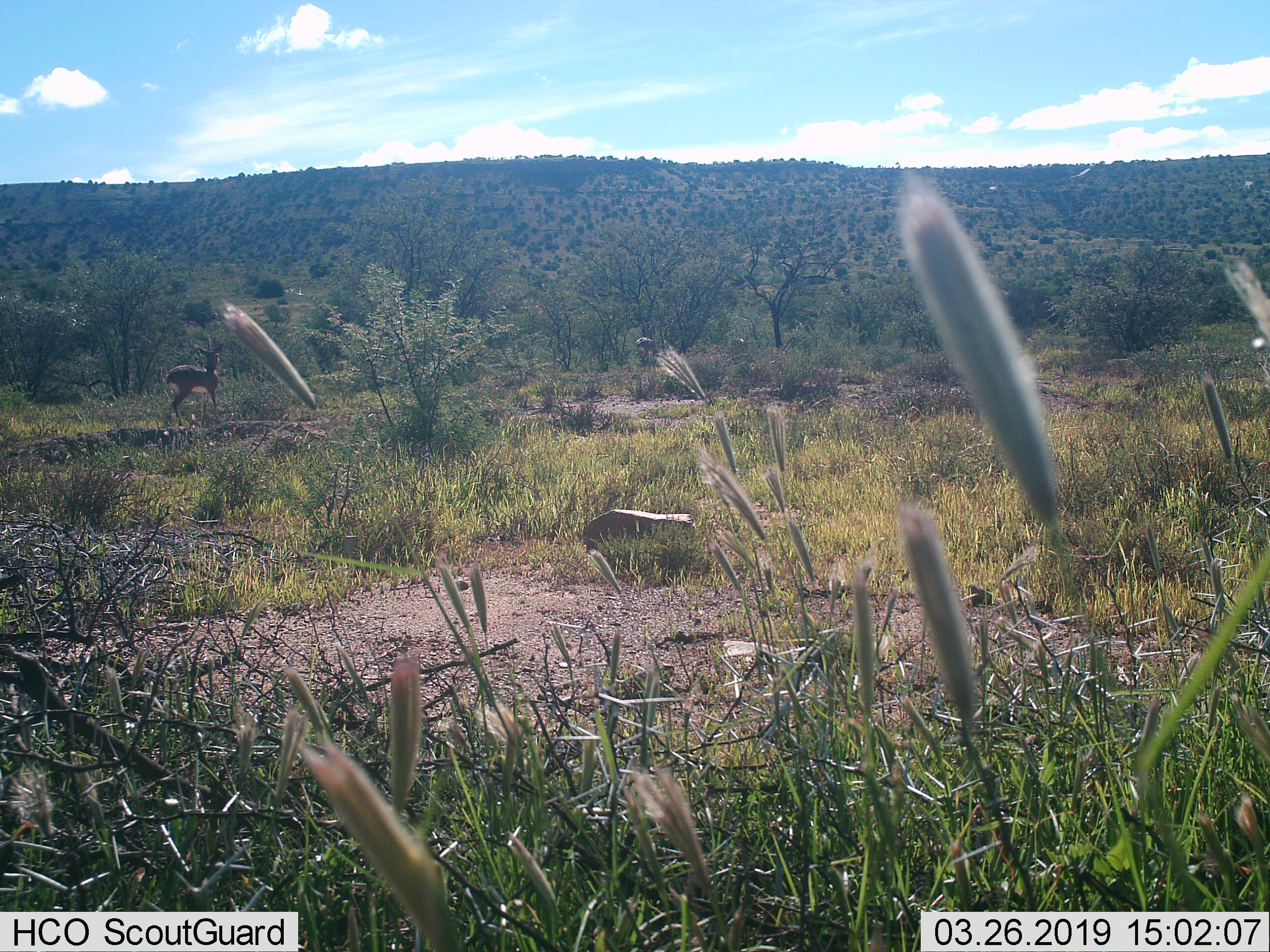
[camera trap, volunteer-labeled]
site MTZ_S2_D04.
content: unidentified animal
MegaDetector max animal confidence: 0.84